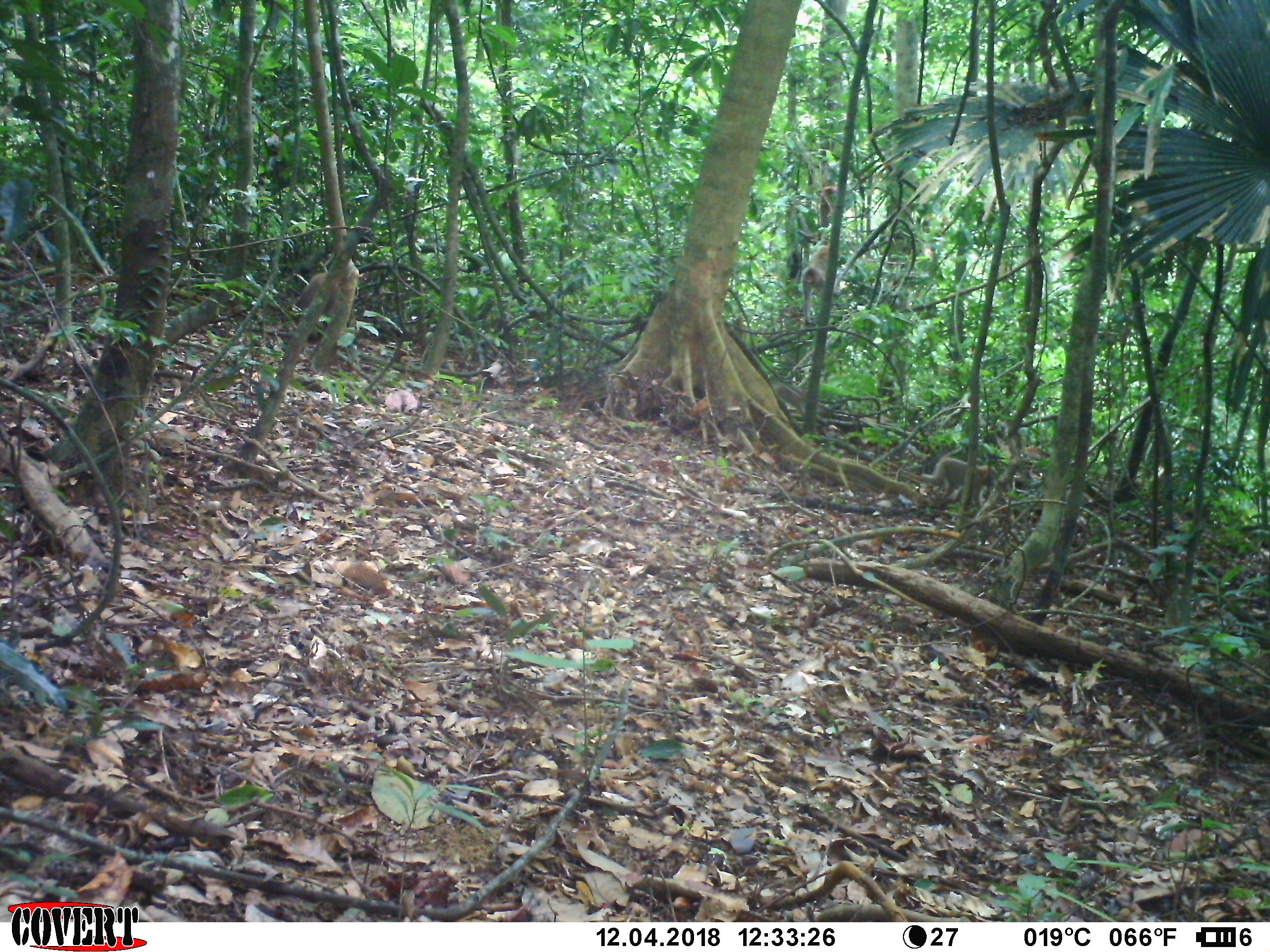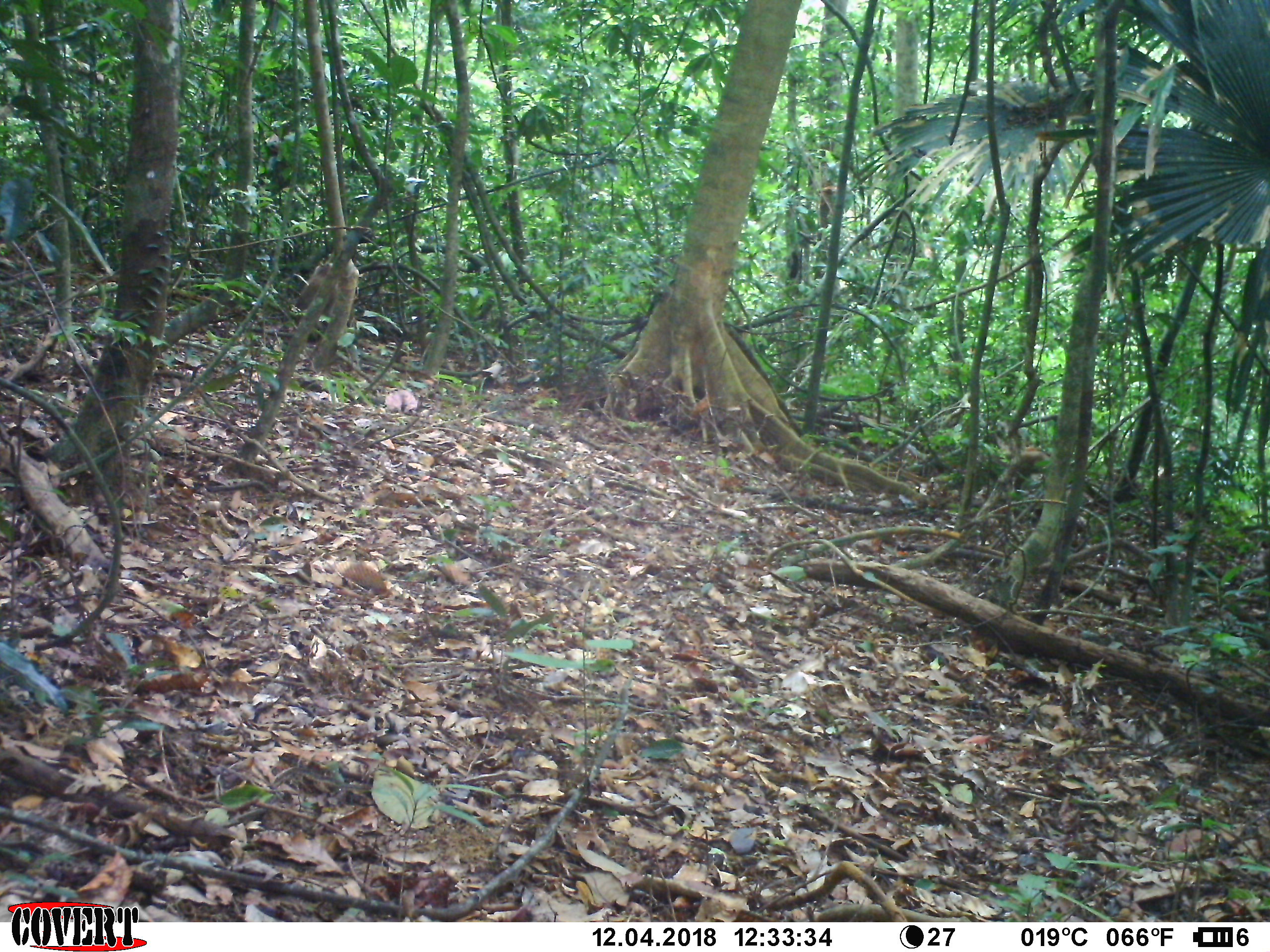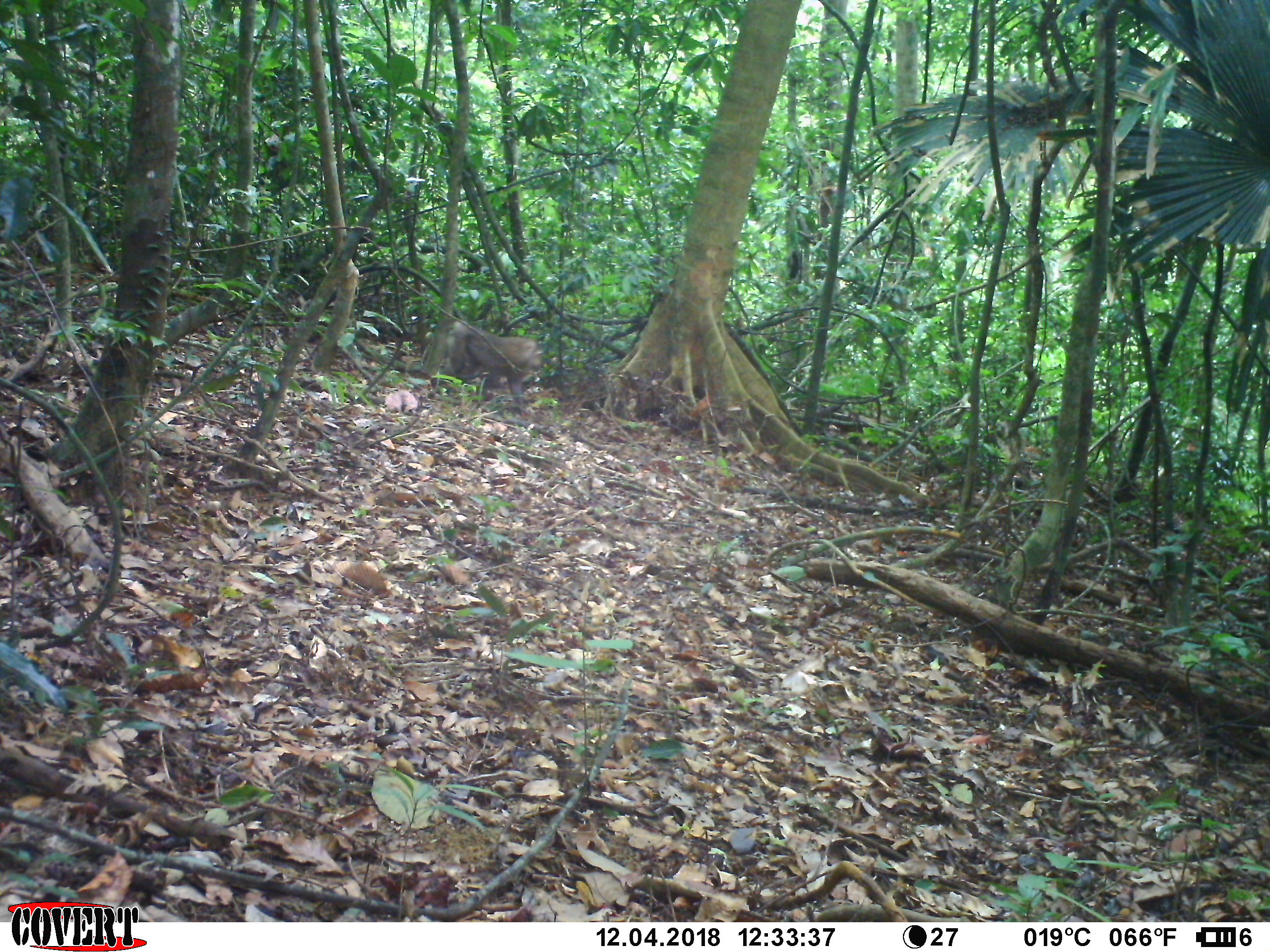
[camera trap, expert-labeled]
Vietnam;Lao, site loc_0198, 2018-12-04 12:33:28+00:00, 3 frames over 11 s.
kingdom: Animalia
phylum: Chordata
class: Mammalia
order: Primates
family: Cercopithecidae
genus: Macaca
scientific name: Macaca nemestrina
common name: pig-tailed macaque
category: pig tailed macaque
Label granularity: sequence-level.